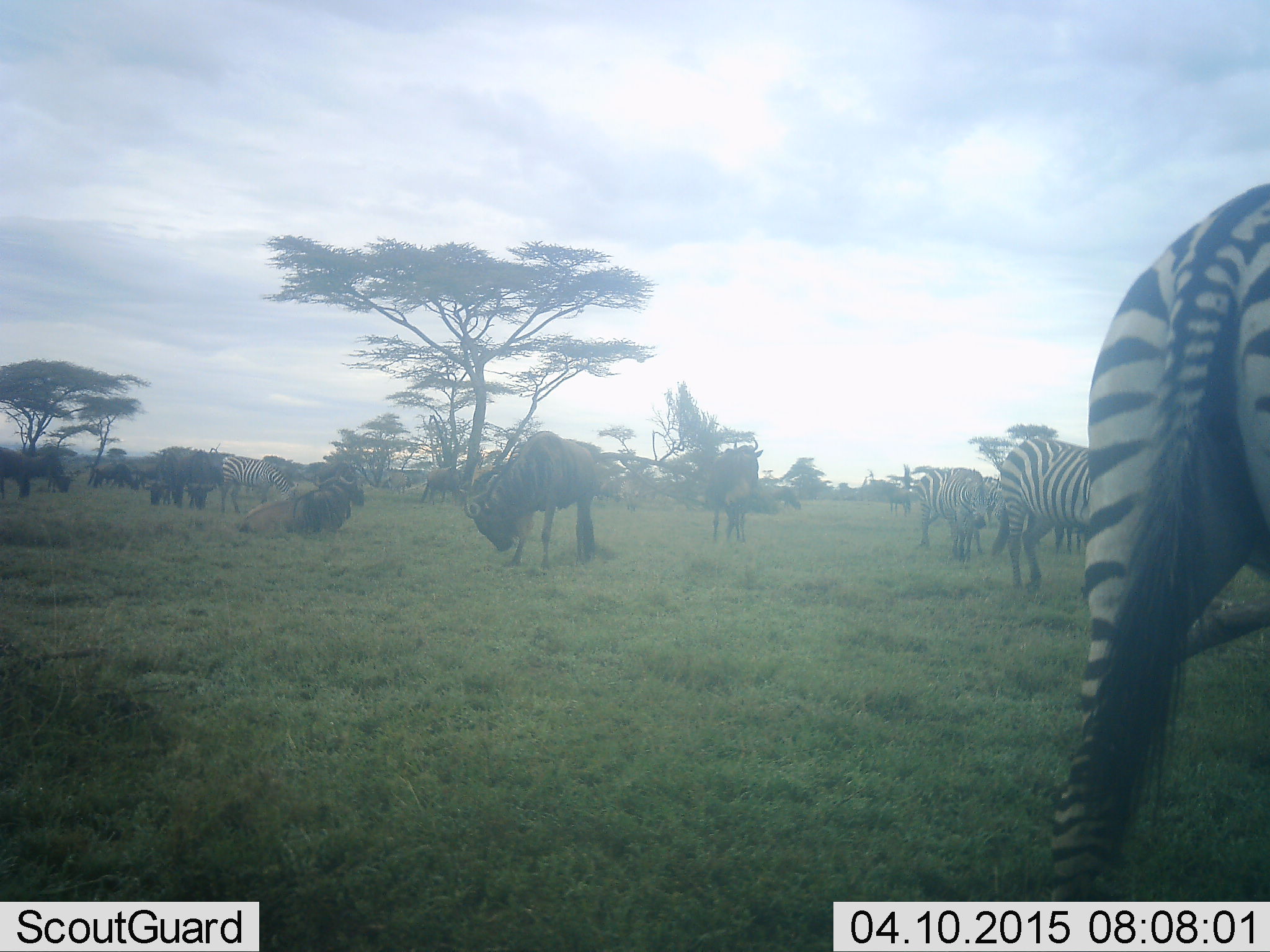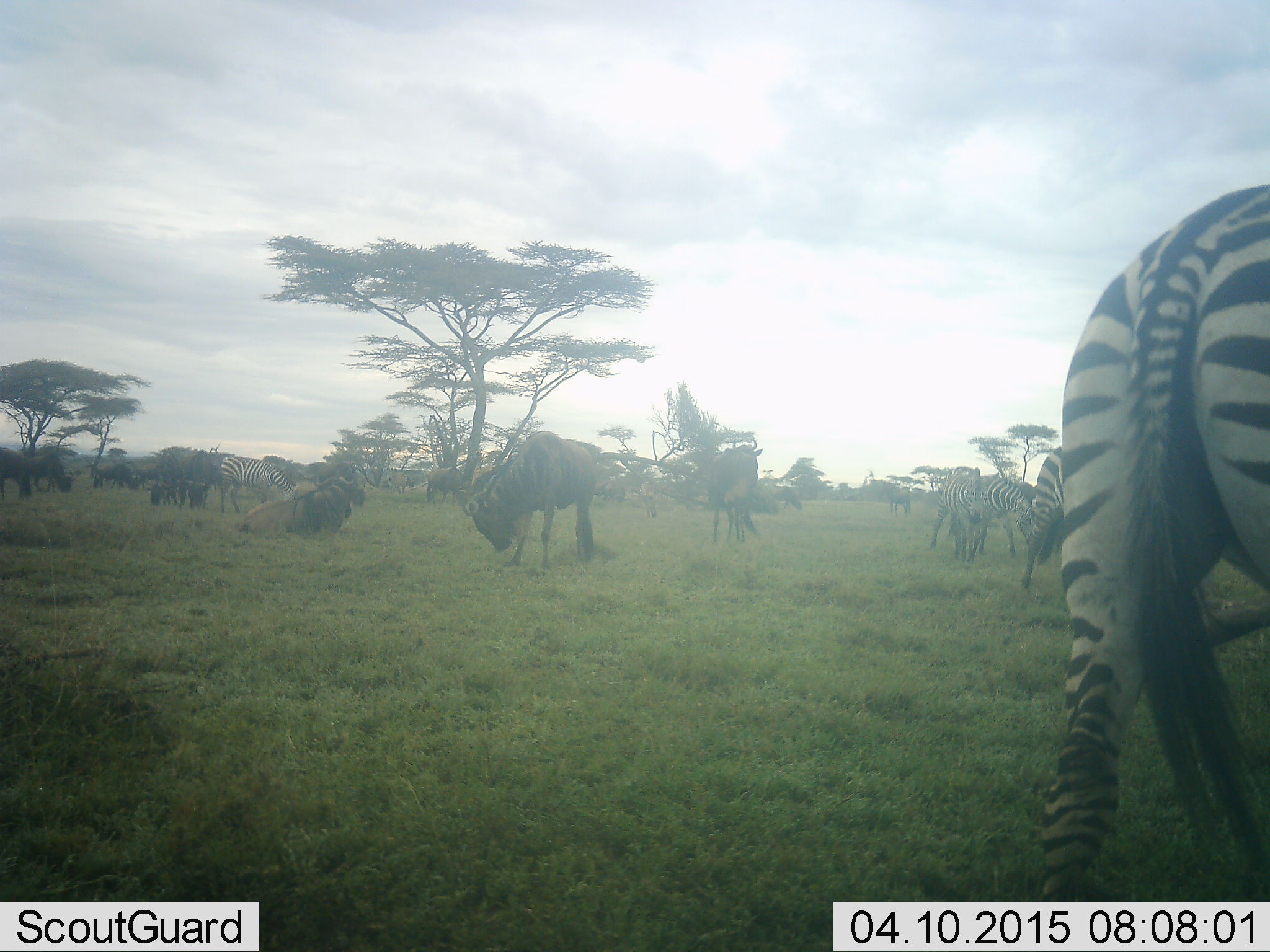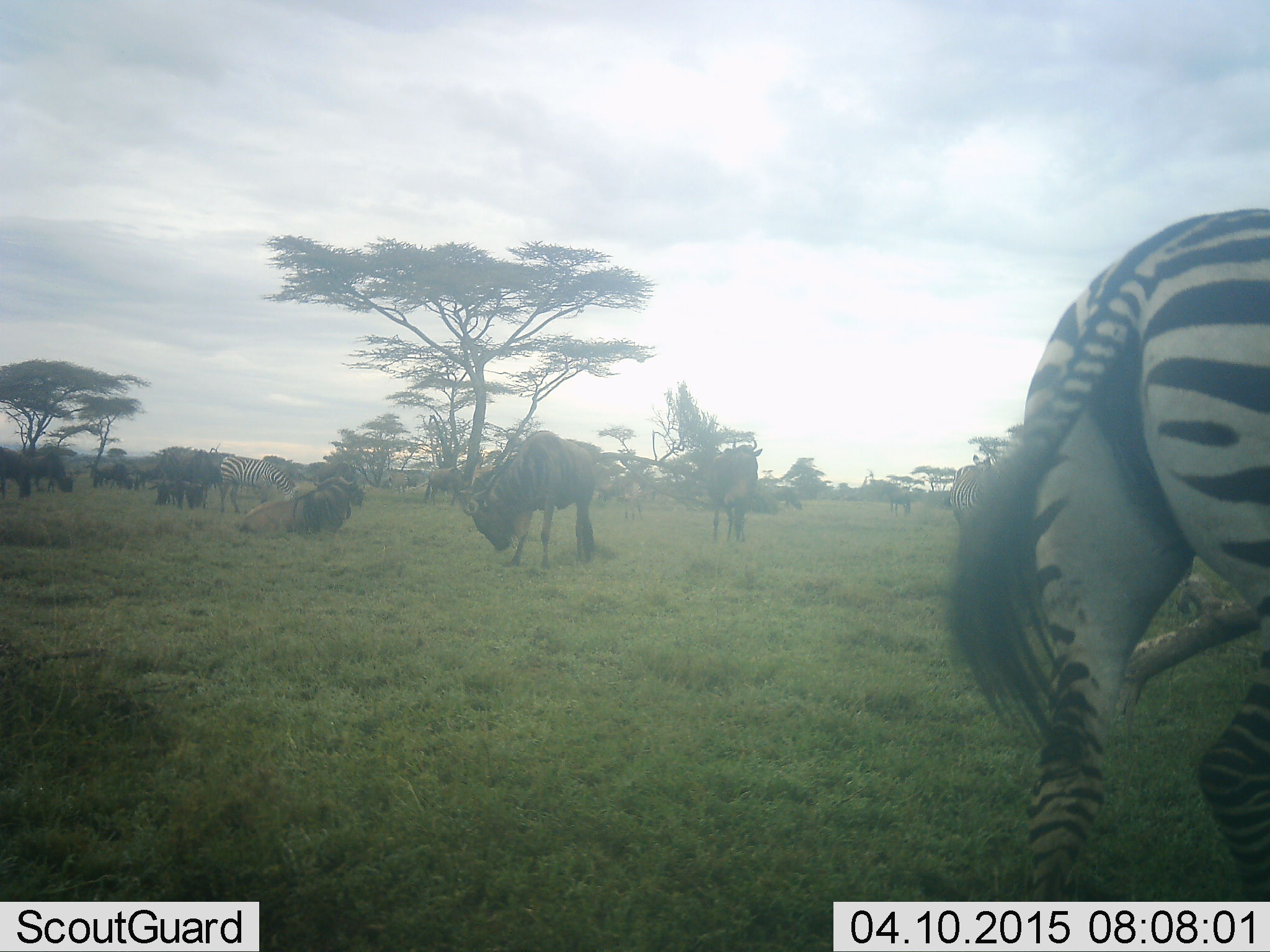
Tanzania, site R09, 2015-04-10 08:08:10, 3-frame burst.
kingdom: Animalia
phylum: Chordata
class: Mammalia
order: Artiodactyla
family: Bovidae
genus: Connochaetes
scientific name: Connochaetes taurinus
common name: blue wildebeest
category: wildebeest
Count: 10.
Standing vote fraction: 40%.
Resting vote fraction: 50%.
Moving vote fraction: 20%.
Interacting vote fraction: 0%.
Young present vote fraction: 0%.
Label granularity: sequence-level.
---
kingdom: Animalia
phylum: Chordata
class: Mammalia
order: Perissodactyla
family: Equidae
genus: Equus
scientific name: Equus quagga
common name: plains zebra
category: zebra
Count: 4.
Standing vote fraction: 27%.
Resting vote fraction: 0%.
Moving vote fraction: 64%.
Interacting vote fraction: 0%.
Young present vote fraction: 0%.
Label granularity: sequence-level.